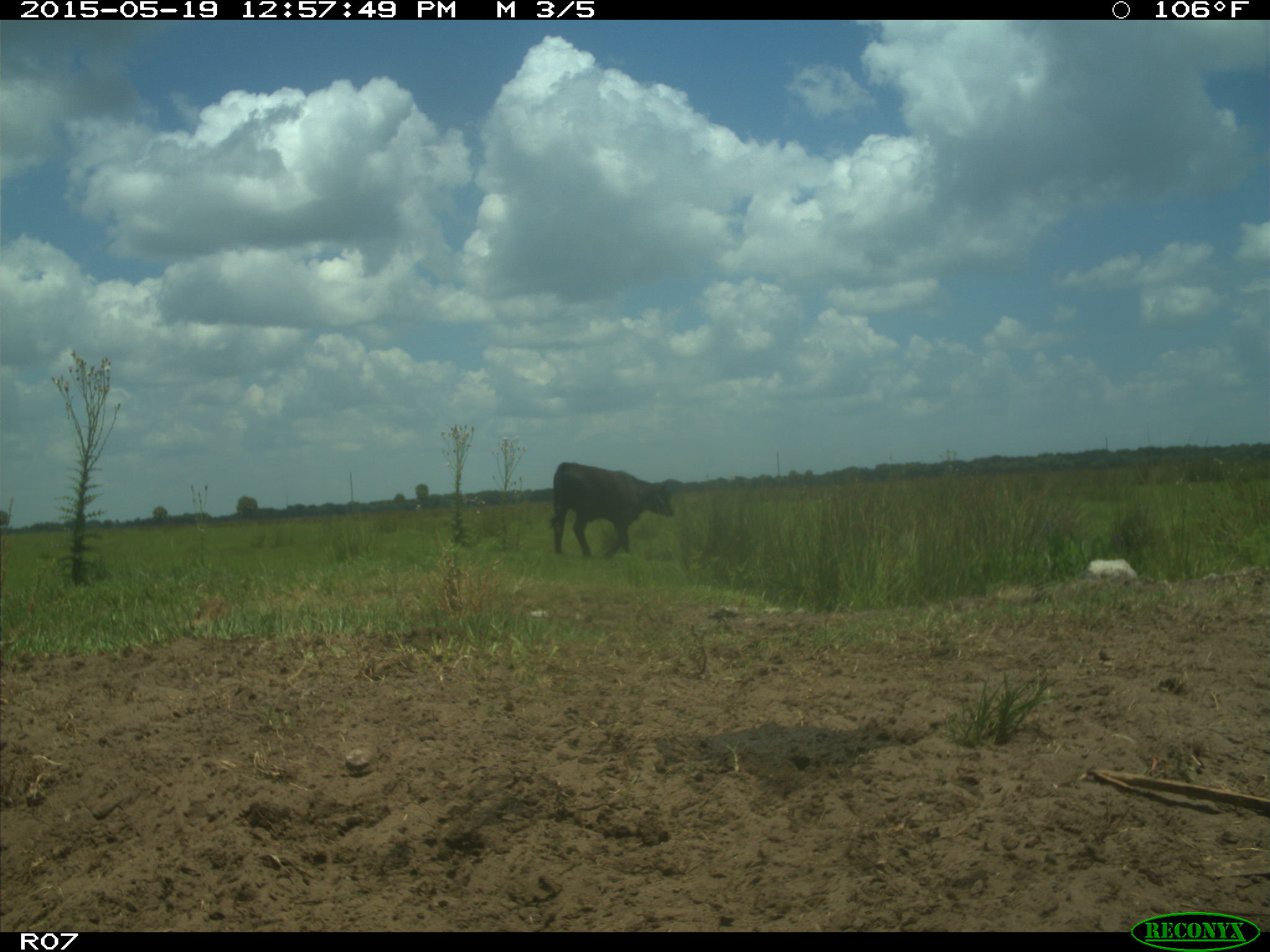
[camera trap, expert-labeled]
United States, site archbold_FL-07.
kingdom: Animalia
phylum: Chordata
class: Mammalia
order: Artiodactyla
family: Bovidae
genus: Bos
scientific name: Bos taurus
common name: domestic cow